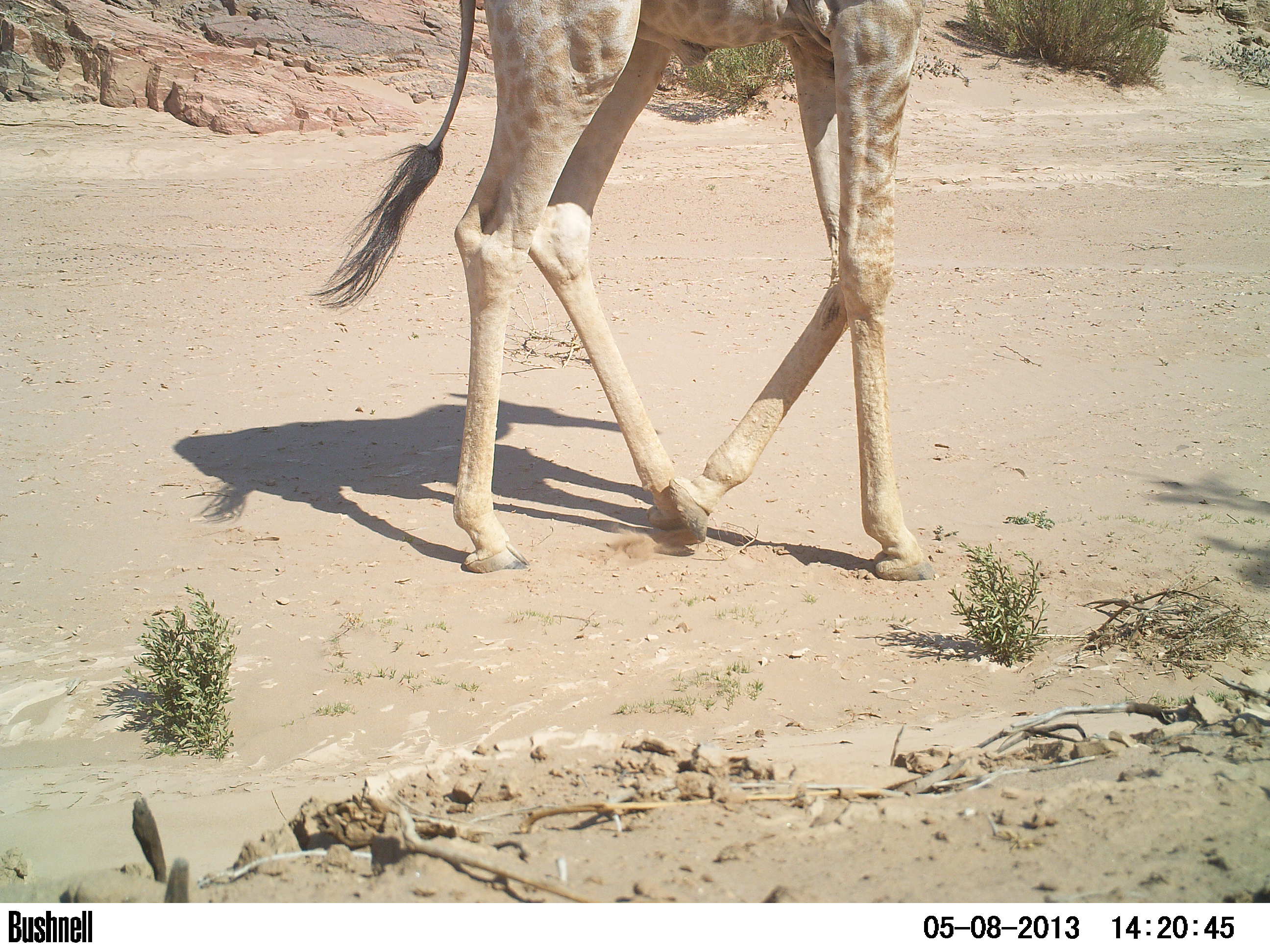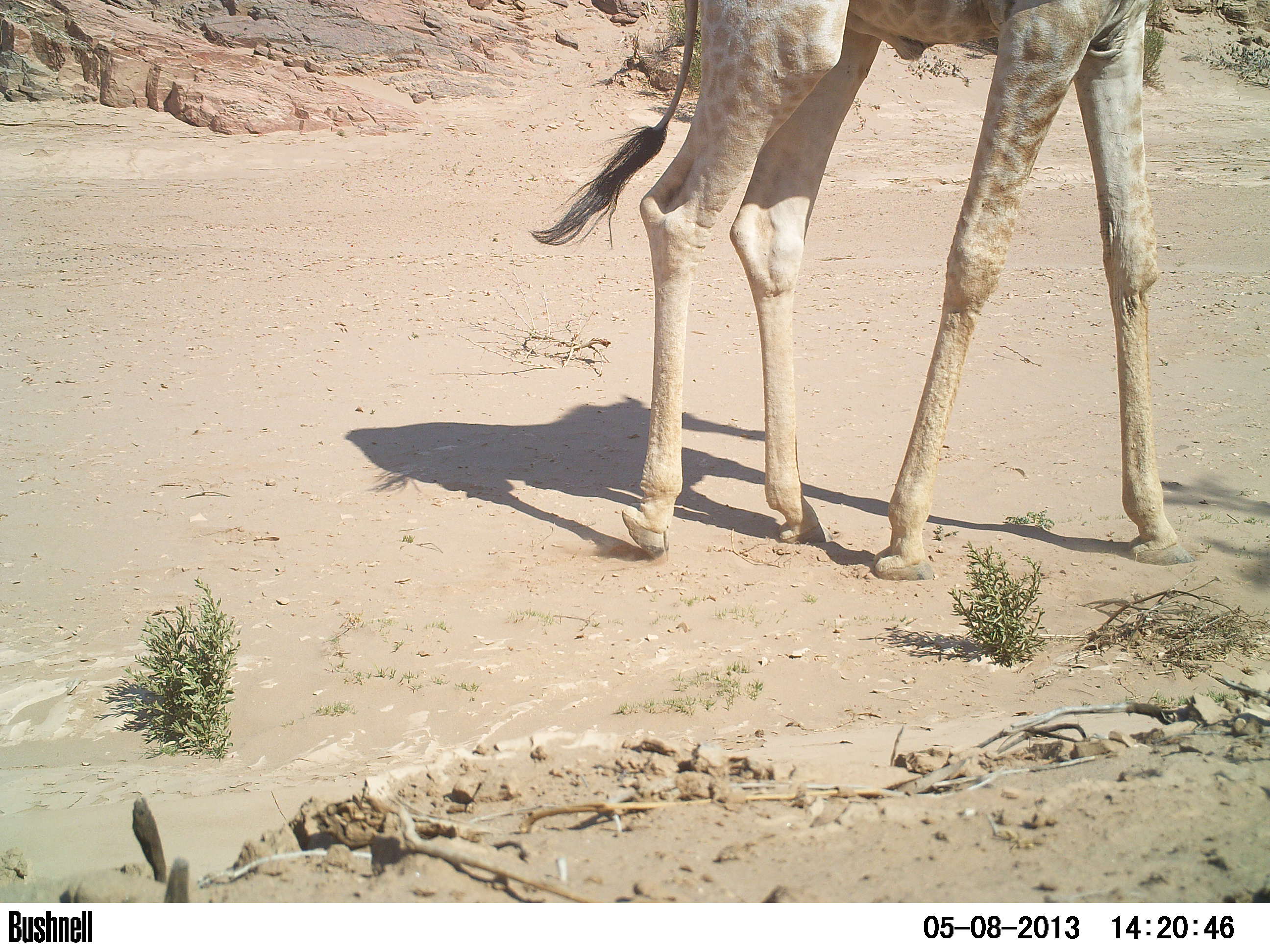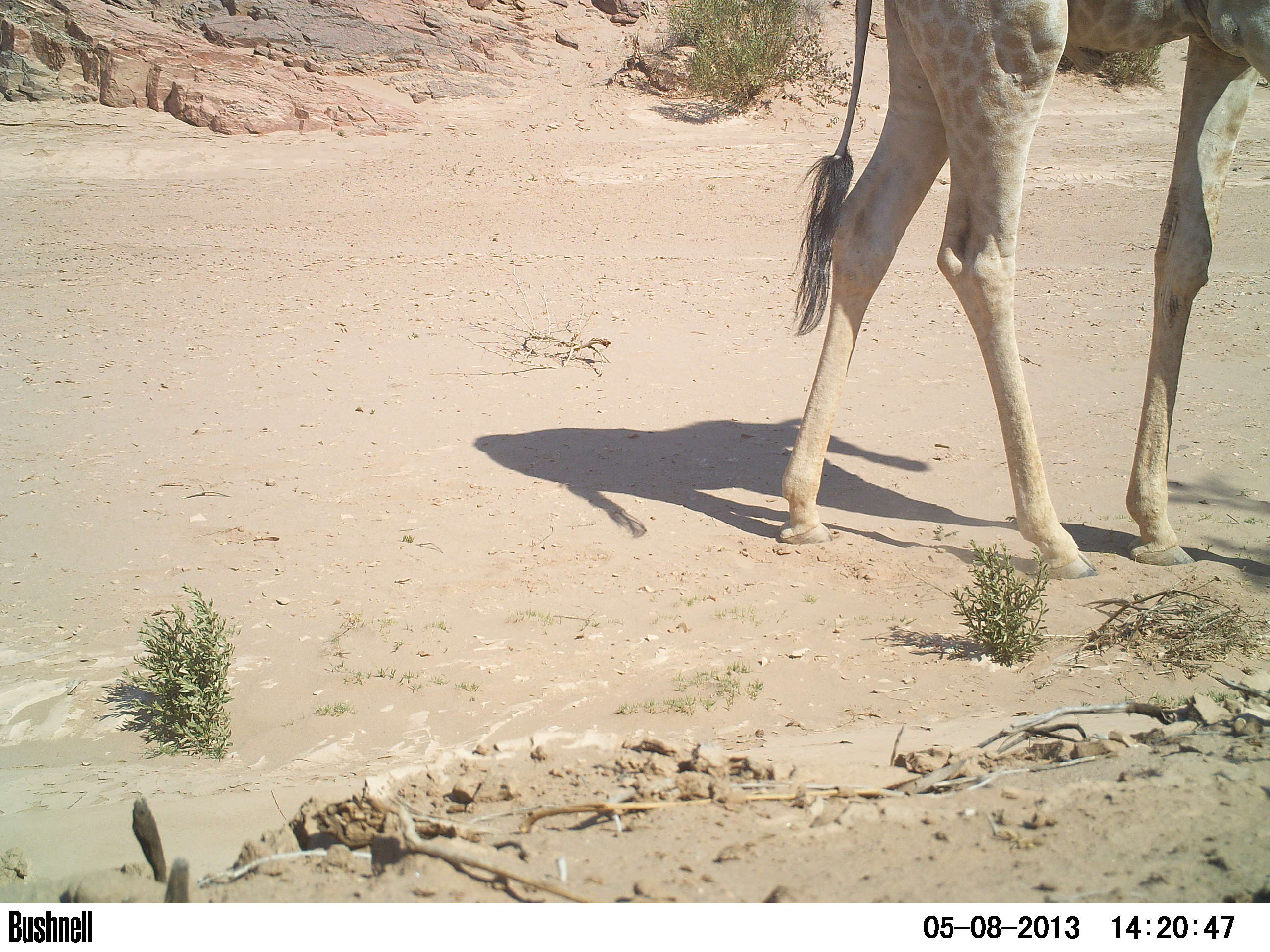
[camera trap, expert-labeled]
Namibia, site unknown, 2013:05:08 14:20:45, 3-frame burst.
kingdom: Animalia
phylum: Chordata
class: Mammalia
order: Artiodactyla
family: Giraffidae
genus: Giraffa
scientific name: Giraffa camelopardalis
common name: giraffe